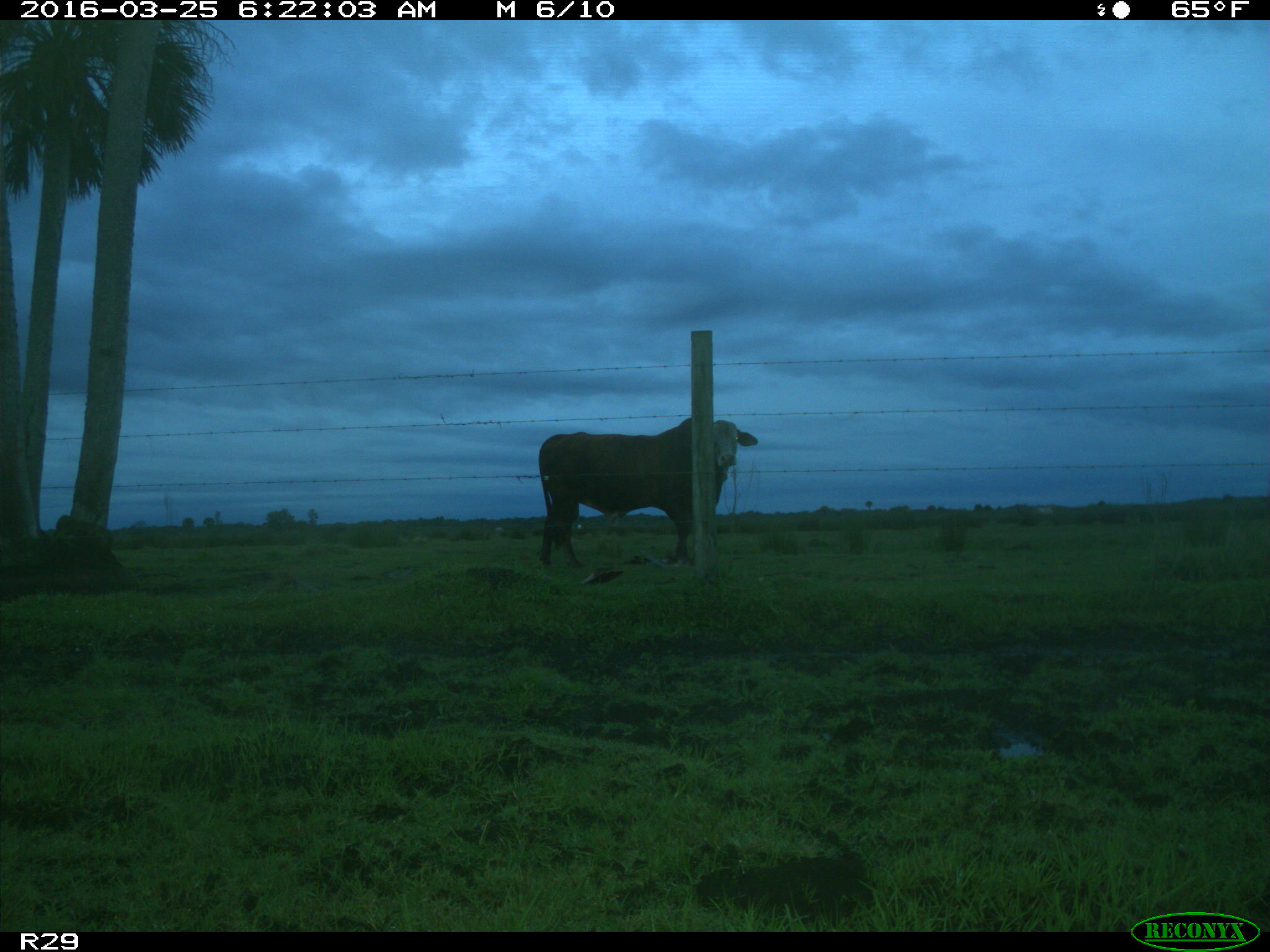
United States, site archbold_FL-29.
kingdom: Animalia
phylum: Chordata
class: Mammalia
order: Artiodactyla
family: Bovidae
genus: Bos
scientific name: Bos taurus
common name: domestic cow